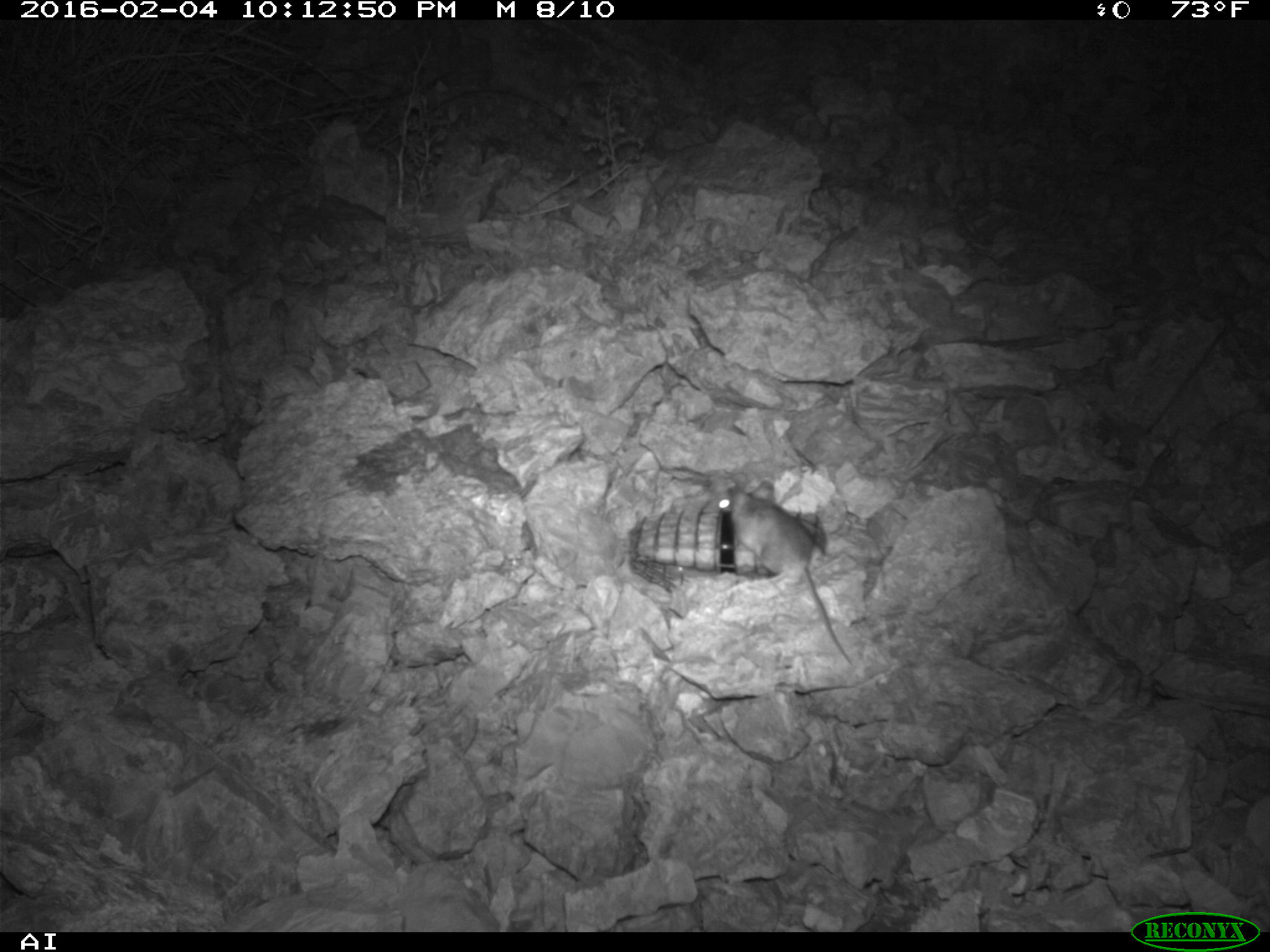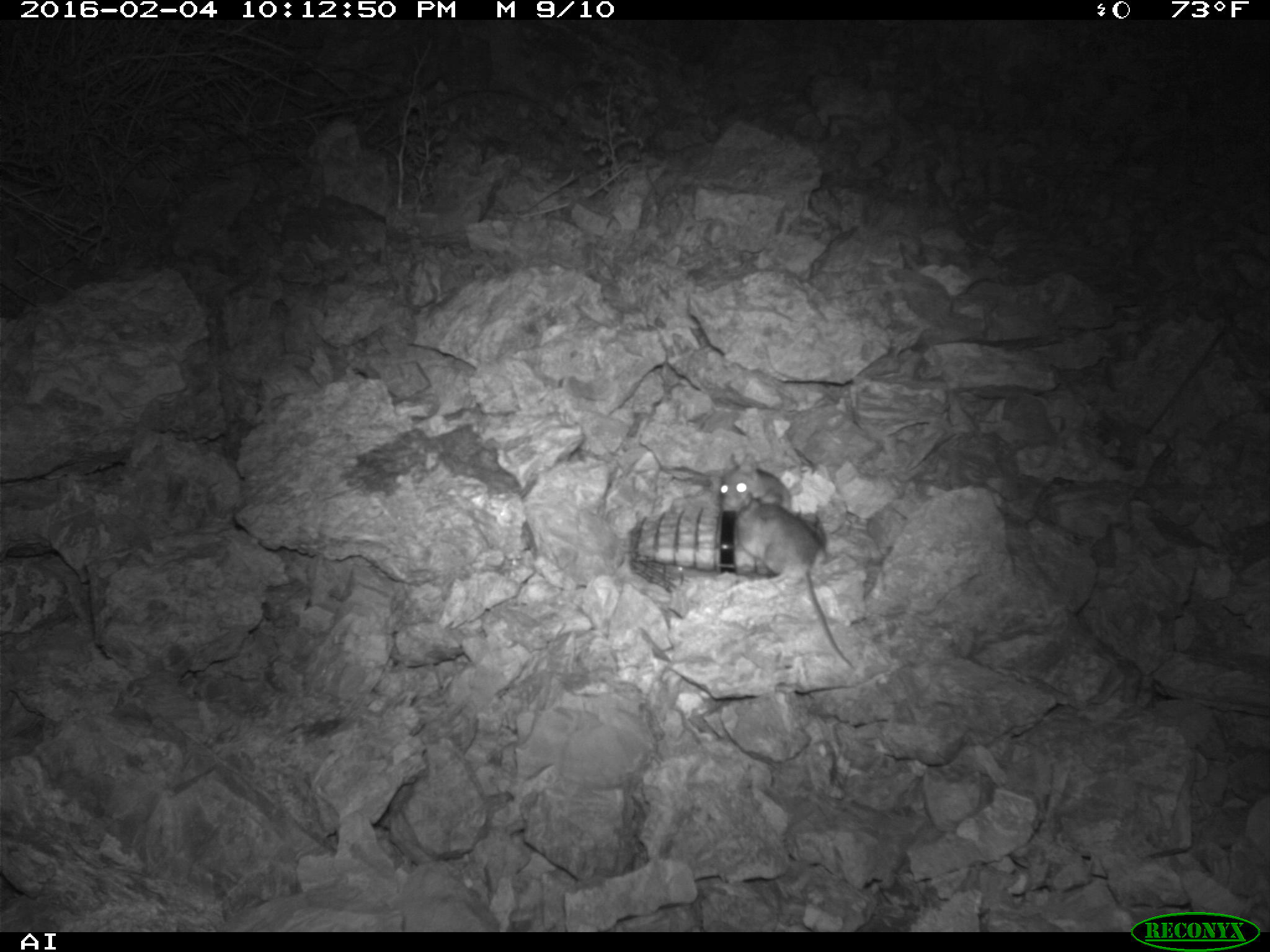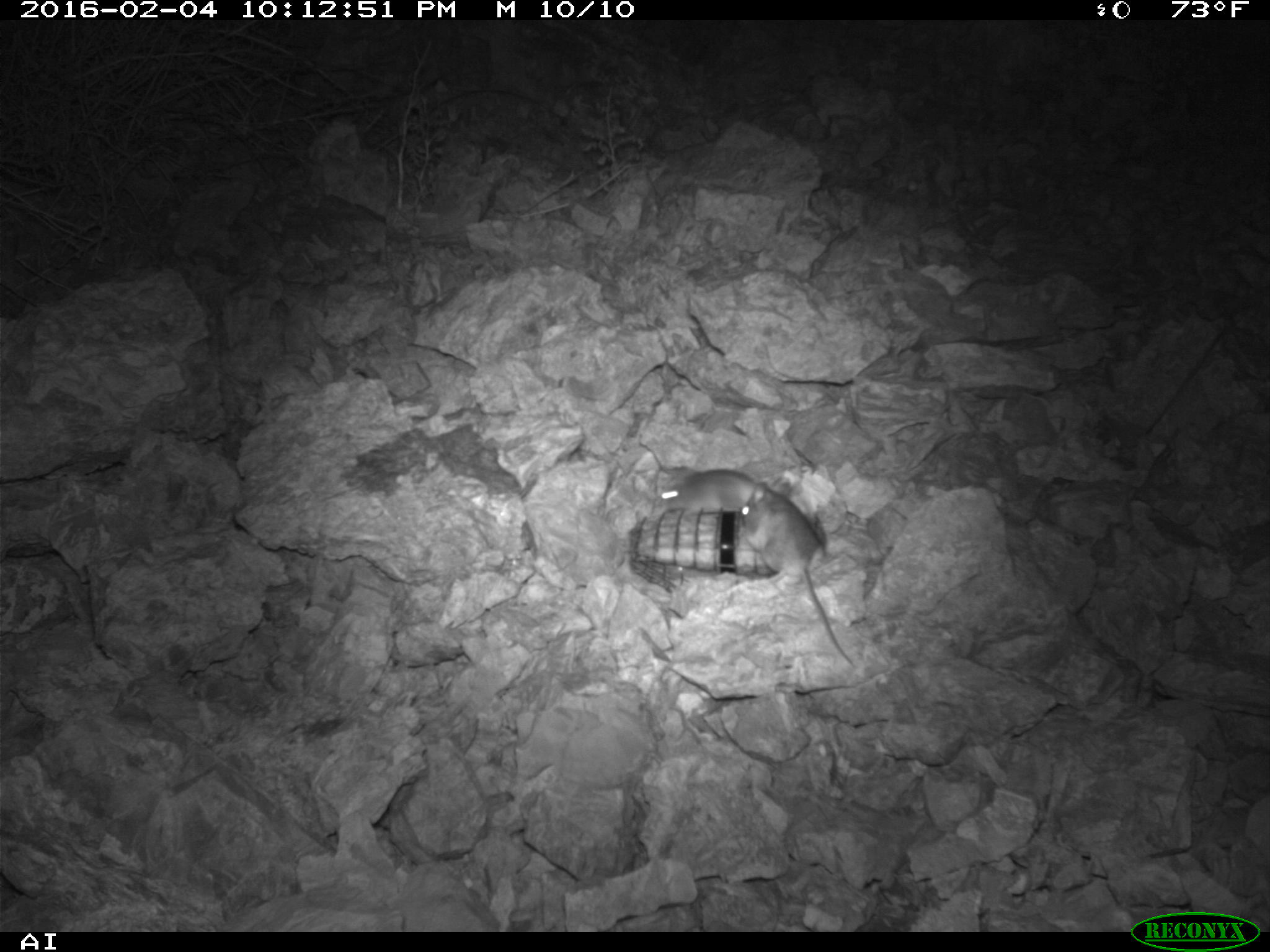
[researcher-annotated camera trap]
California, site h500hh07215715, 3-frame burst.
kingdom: Animalia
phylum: Chordata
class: Mammalia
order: Rodentia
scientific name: Rodentia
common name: rodent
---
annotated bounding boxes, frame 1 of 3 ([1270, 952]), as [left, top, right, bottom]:
rodent: [717, 481, 853, 664]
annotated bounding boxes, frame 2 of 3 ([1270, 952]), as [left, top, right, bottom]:
rodent: [732, 488, 855, 671]; [718, 451, 793, 510]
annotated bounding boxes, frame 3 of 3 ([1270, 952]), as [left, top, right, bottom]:
rodent: [741, 482, 855, 669]; [659, 467, 758, 518]